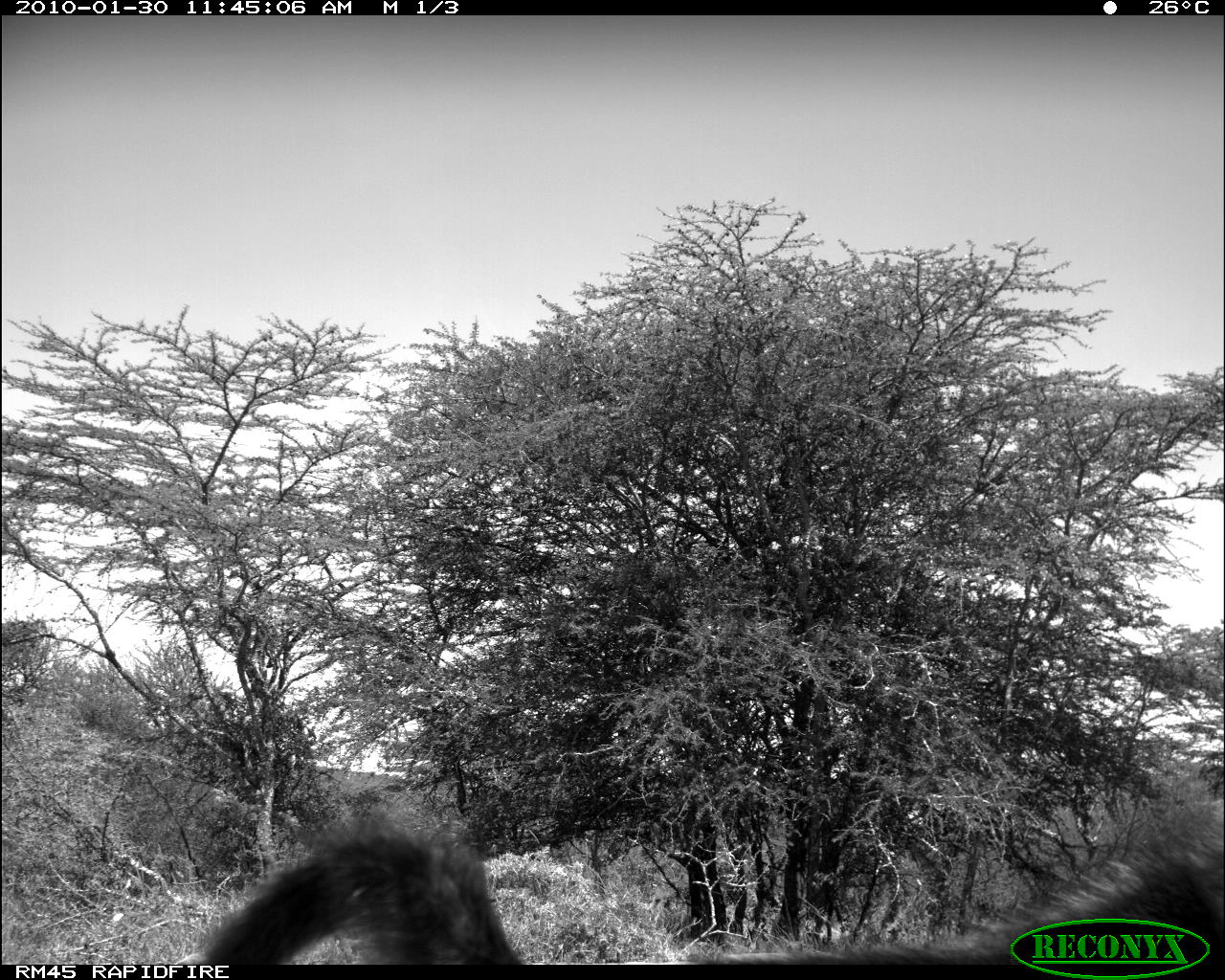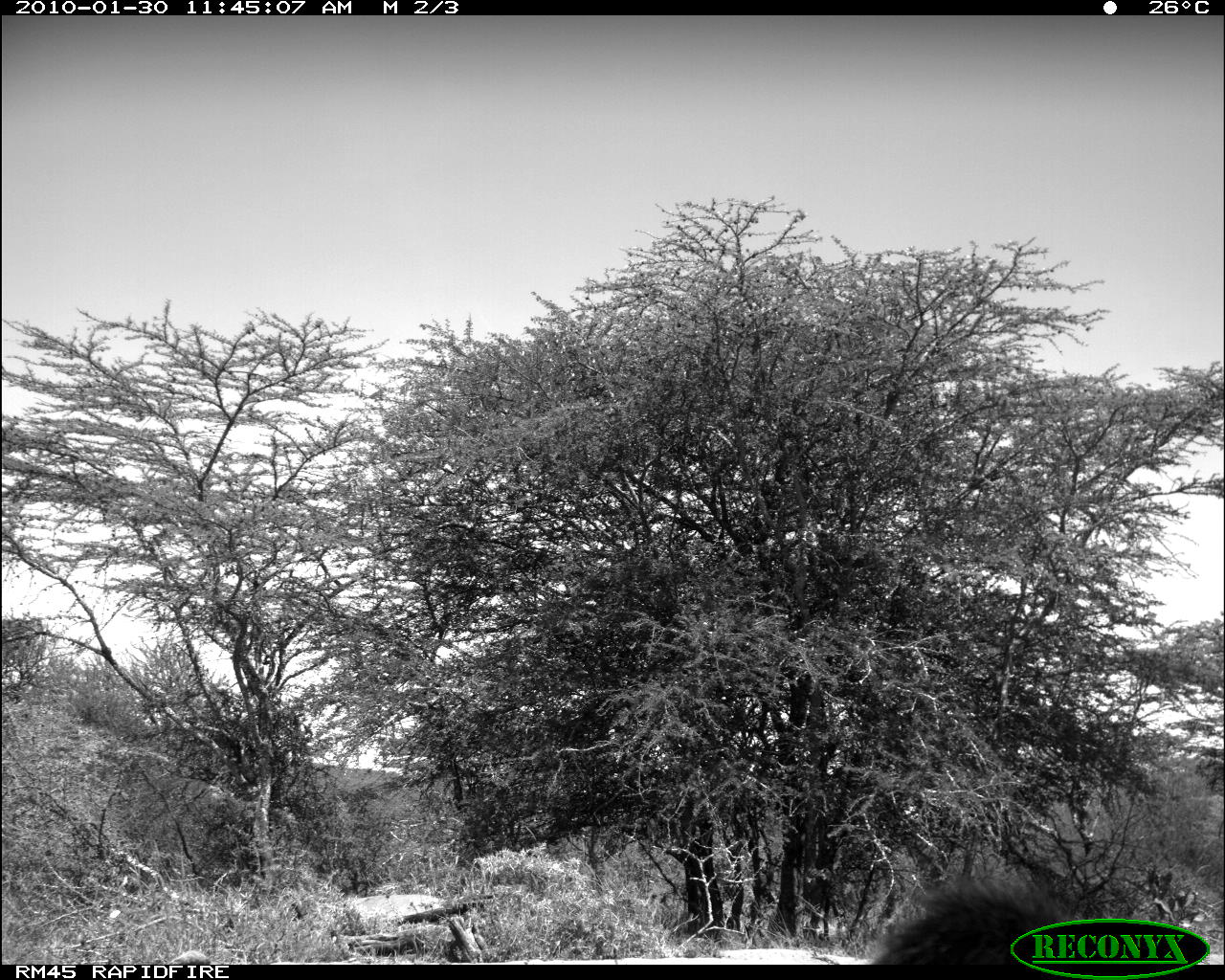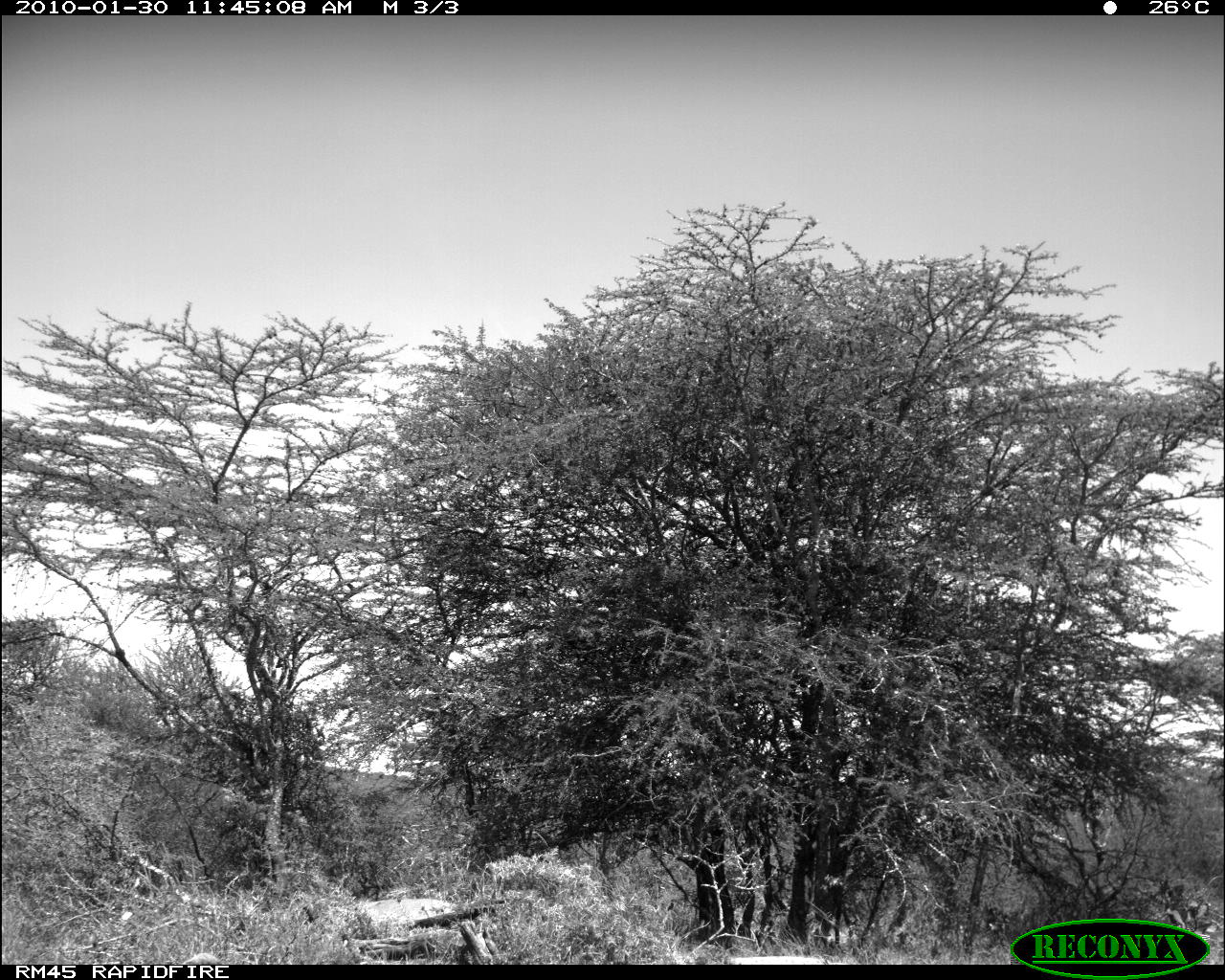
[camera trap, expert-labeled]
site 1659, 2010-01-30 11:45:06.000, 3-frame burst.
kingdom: Animalia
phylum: Chordata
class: Mammalia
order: Primates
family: Cercopithecidae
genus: Papio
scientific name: Papio anubis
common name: olive baboon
Papio anubis (olive baboon), count 1.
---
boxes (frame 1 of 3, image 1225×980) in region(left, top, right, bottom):
papio anubis: region(174, 809, 1225, 965)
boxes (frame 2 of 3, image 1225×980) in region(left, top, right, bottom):
papio anubis: region(864, 858, 1131, 965)